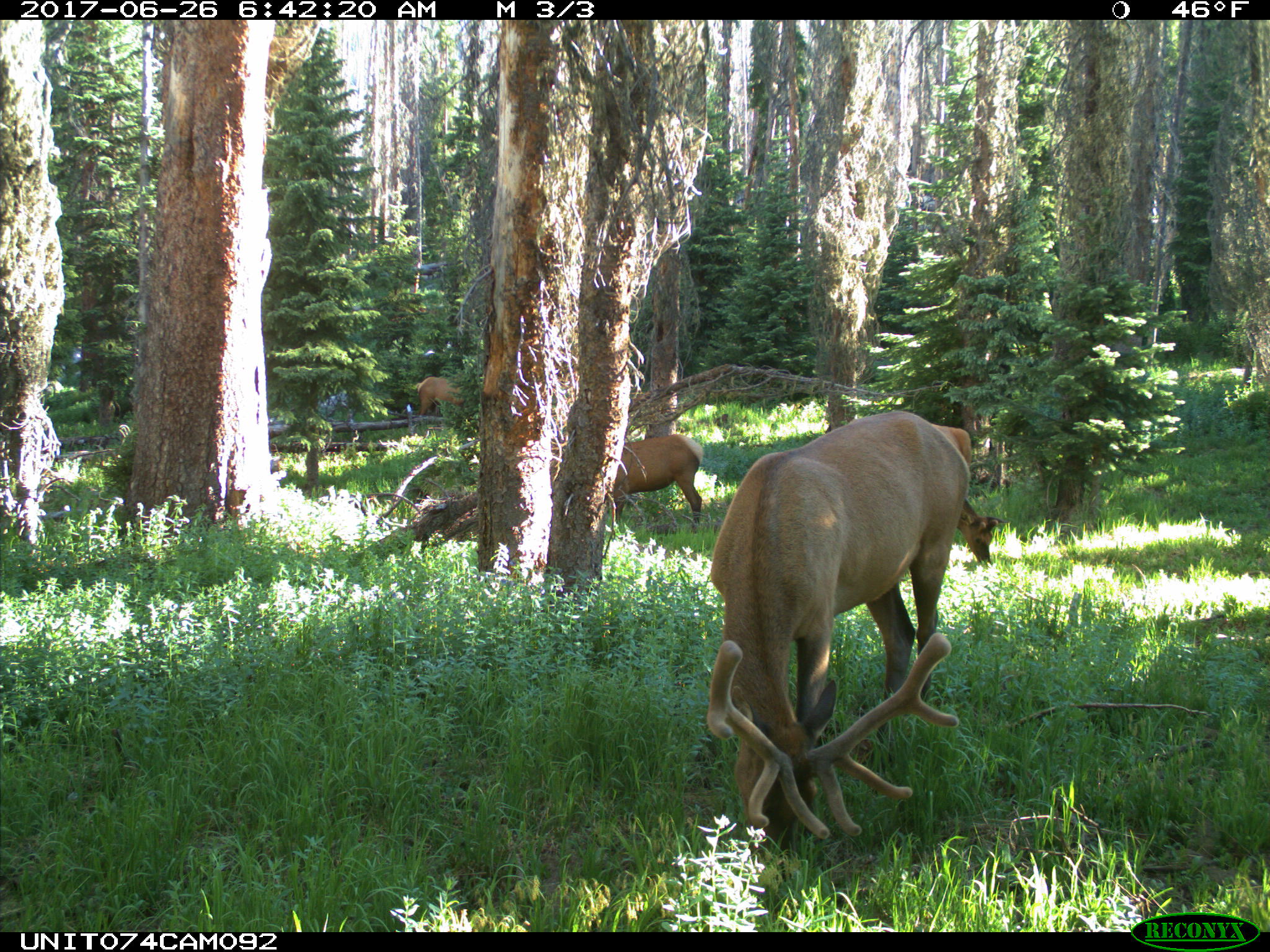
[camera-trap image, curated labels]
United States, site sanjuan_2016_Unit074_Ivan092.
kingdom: Animalia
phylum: Chordata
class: Mammalia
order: Artiodactyla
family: Cervidae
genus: Cervus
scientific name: Cervus elaphus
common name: red deer